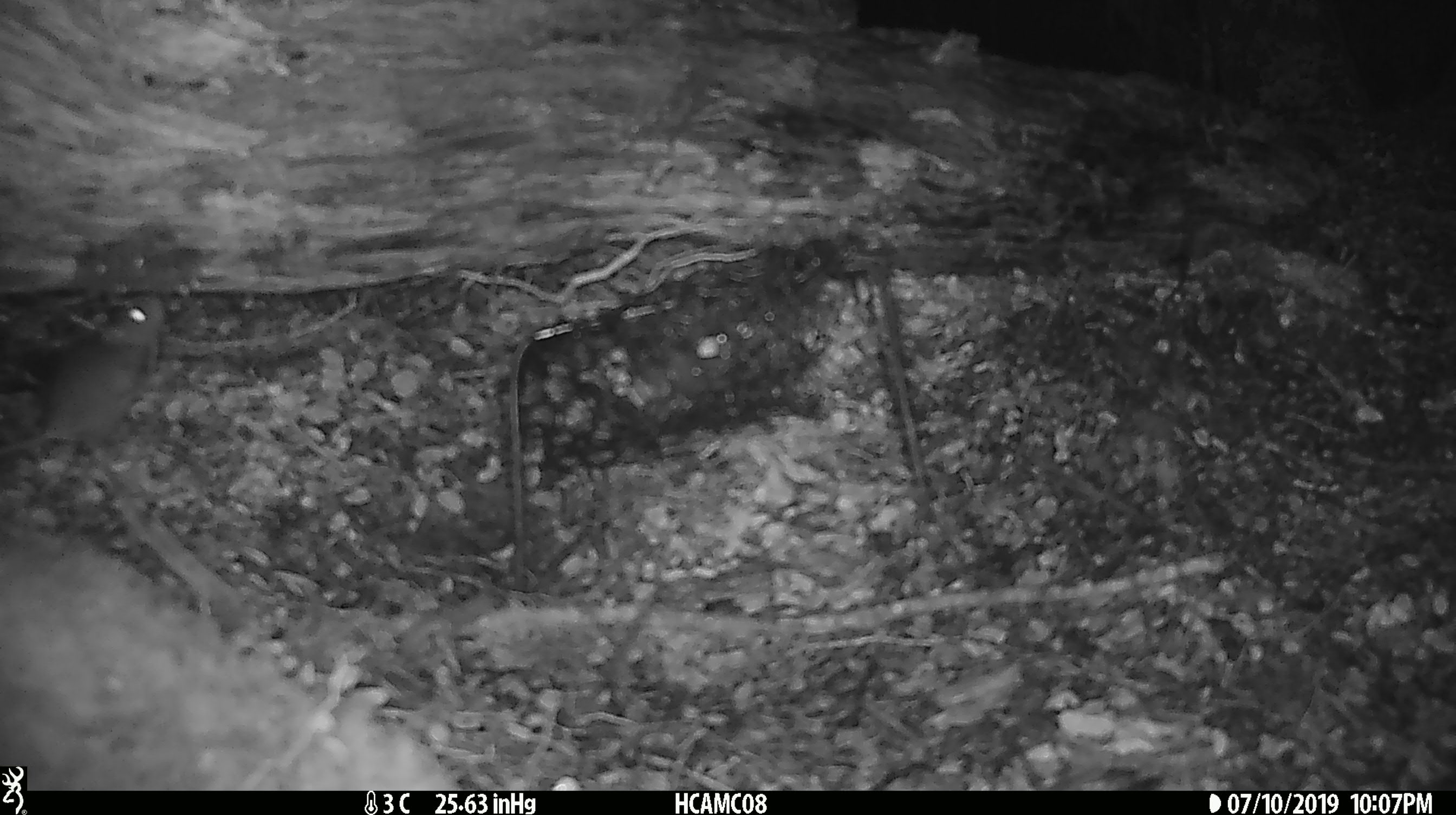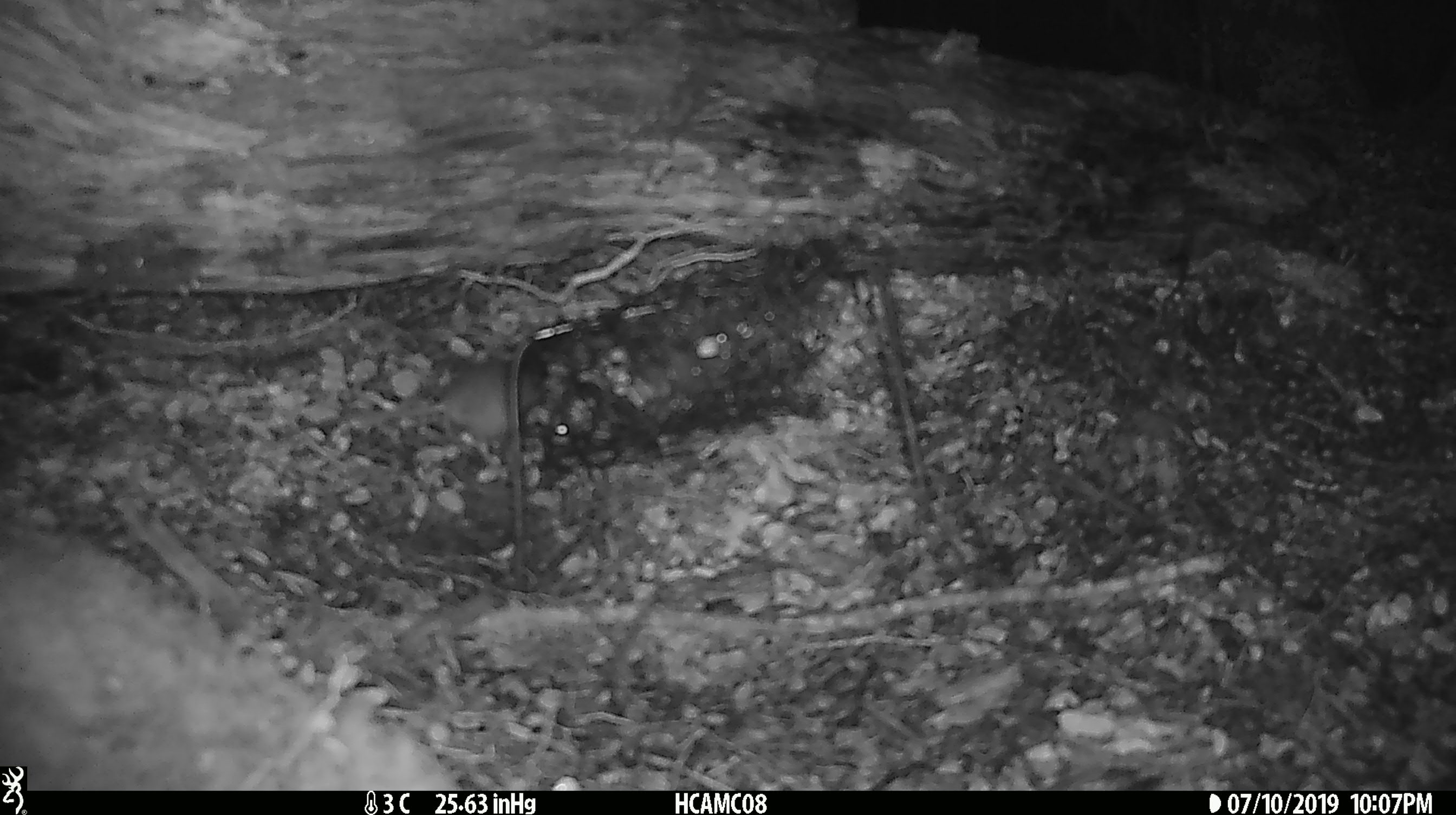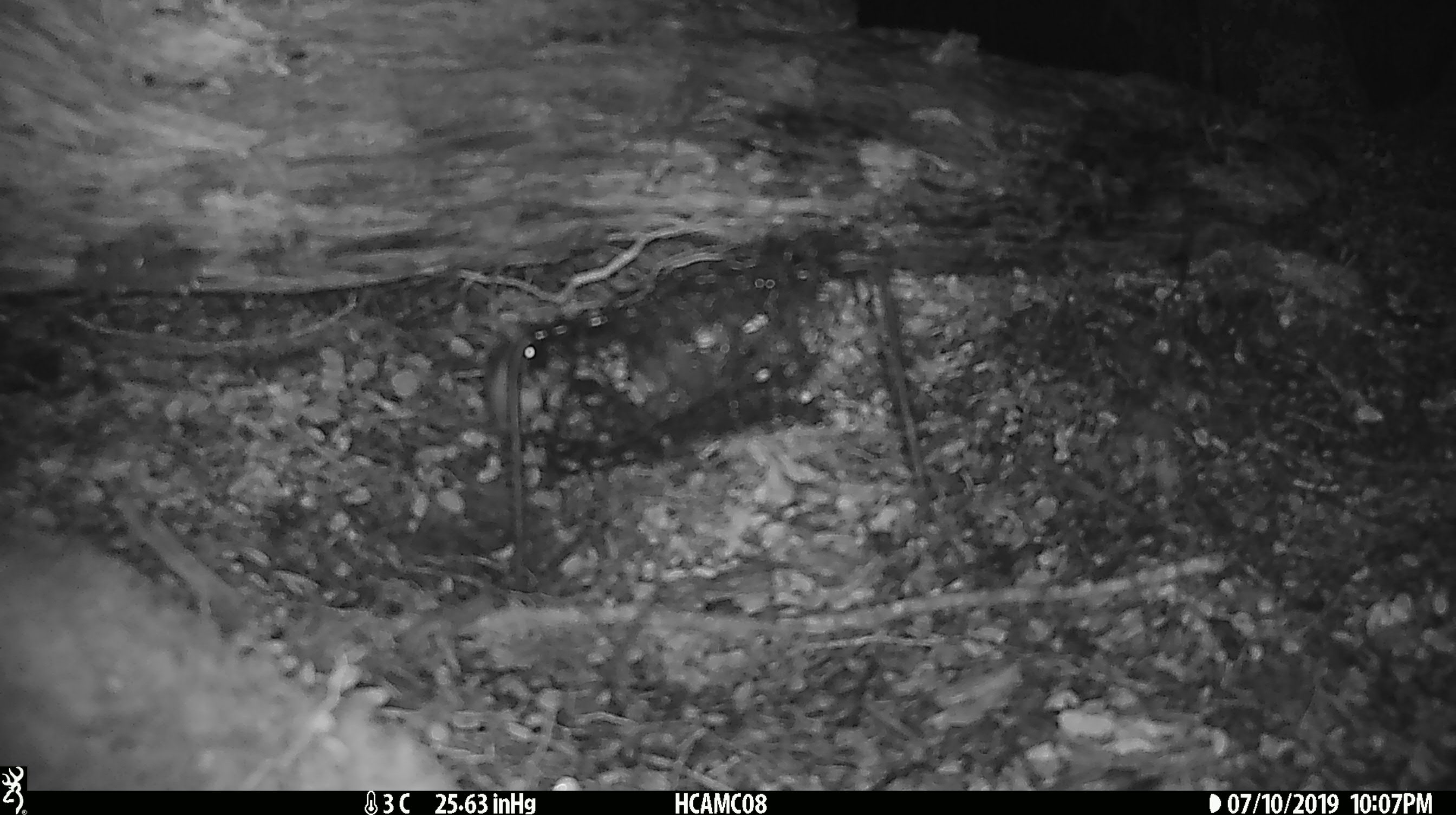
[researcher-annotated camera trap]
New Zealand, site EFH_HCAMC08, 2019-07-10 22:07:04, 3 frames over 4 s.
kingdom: Animalia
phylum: Chordata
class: Mammalia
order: Rodentia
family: Muridae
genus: Mus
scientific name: Mus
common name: mouse